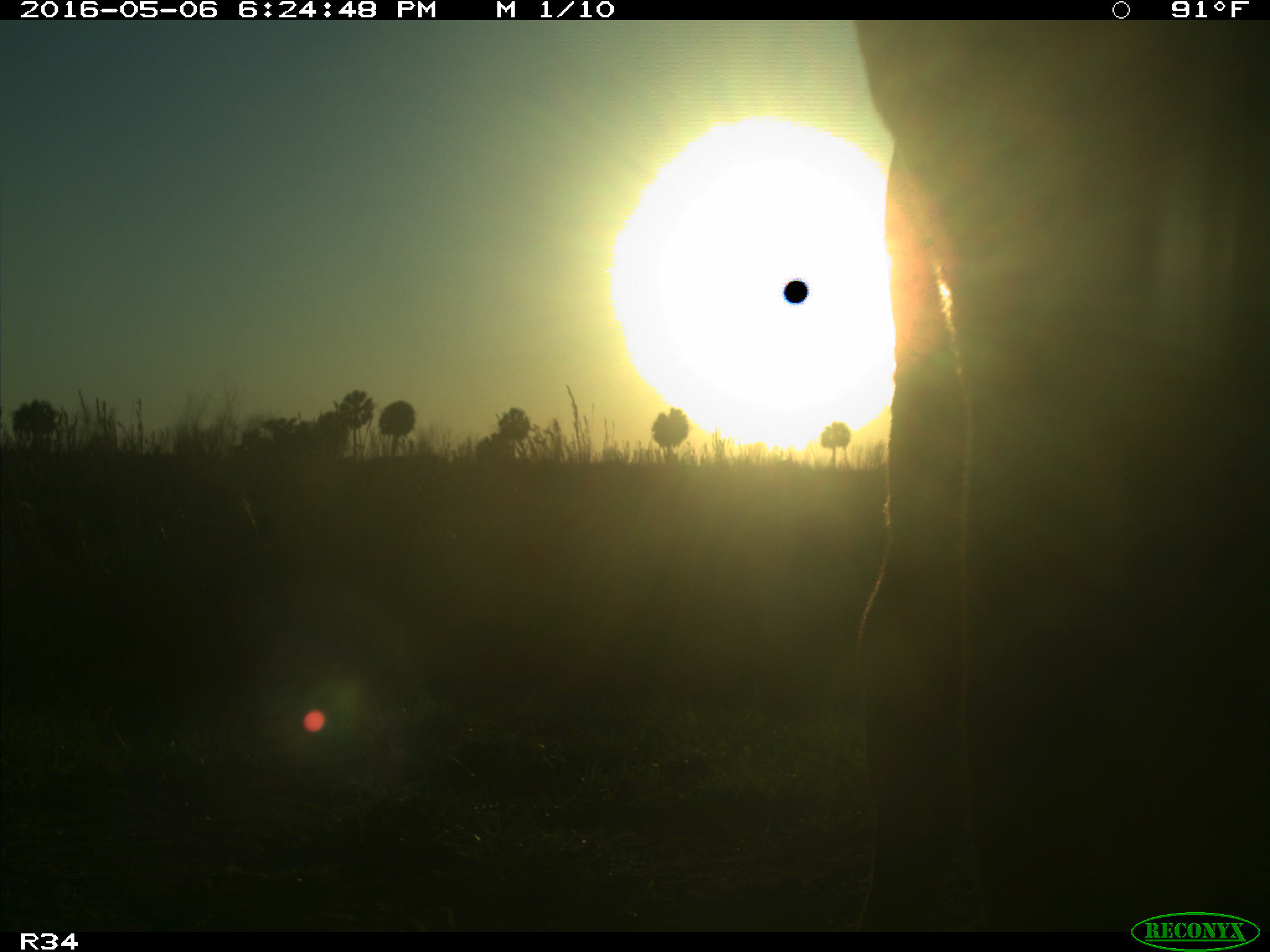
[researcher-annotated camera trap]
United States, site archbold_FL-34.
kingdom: Animalia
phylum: Chordata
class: Mammalia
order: Artiodactyla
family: Bovidae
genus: Bos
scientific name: Bos taurus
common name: domestic cow